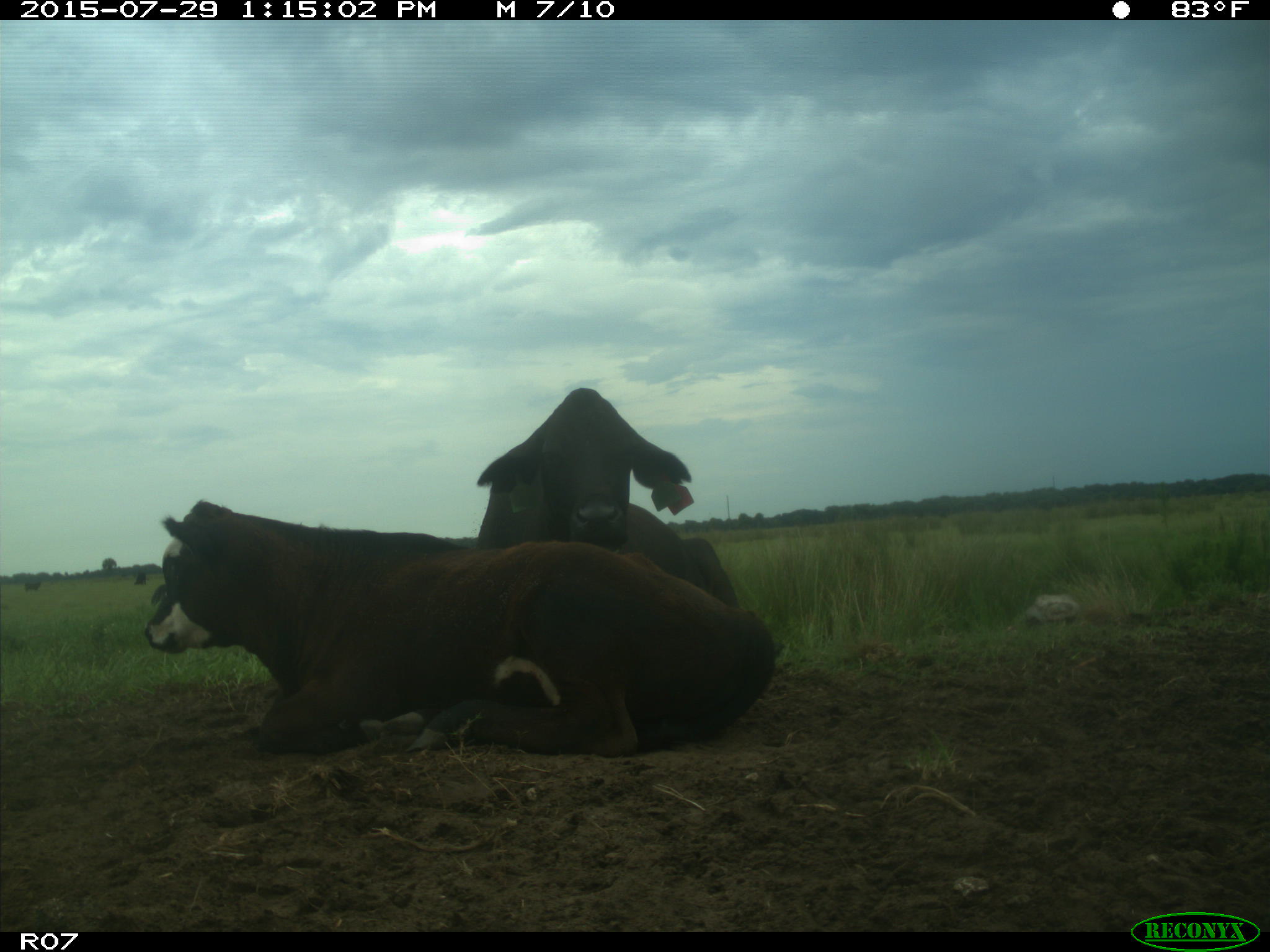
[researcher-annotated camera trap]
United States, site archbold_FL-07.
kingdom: Animalia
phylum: Chordata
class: Mammalia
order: Artiodactyla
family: Bovidae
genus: Bos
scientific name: Bos taurus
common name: domestic cow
Bos taurus (domestic cow).